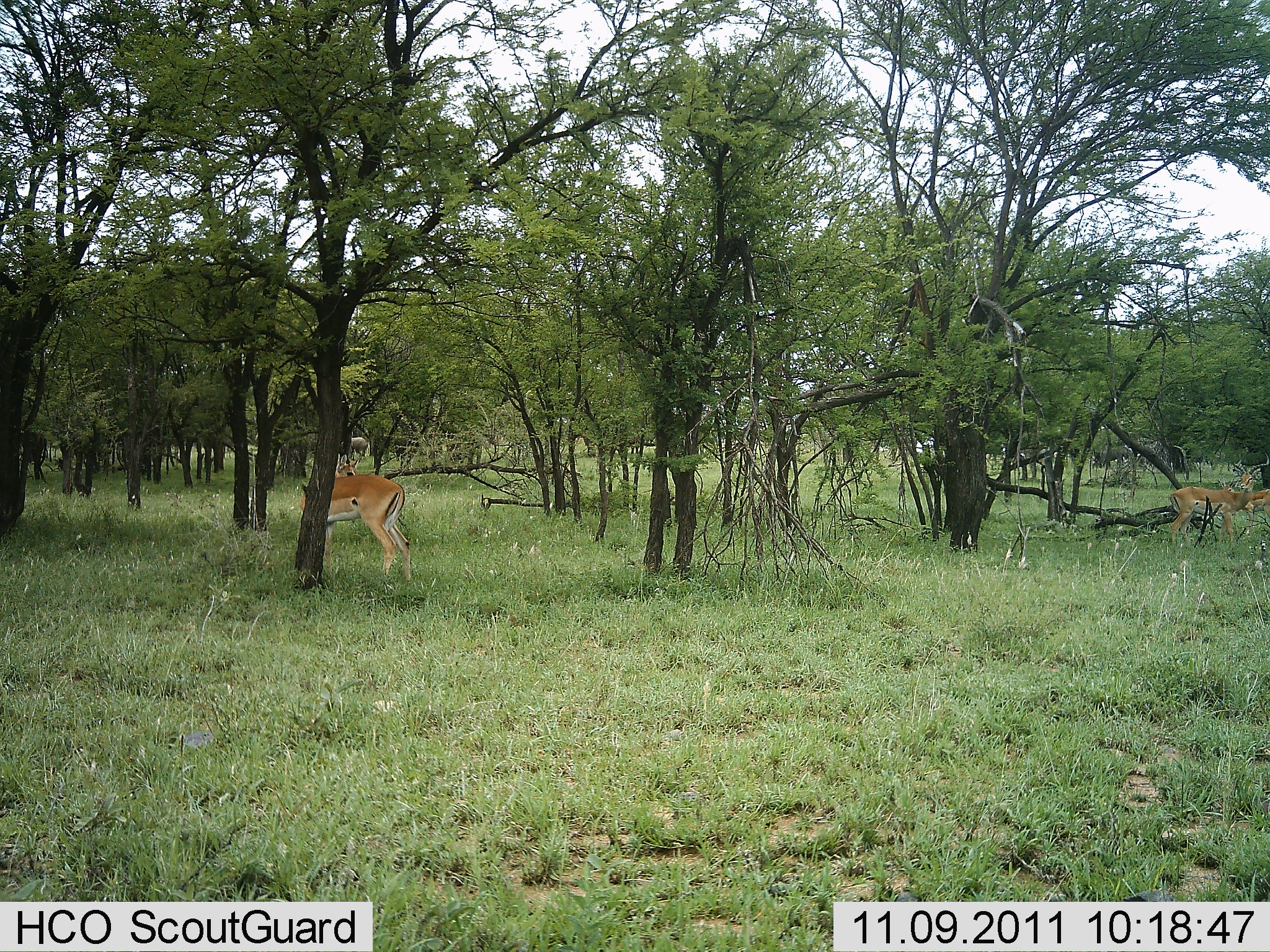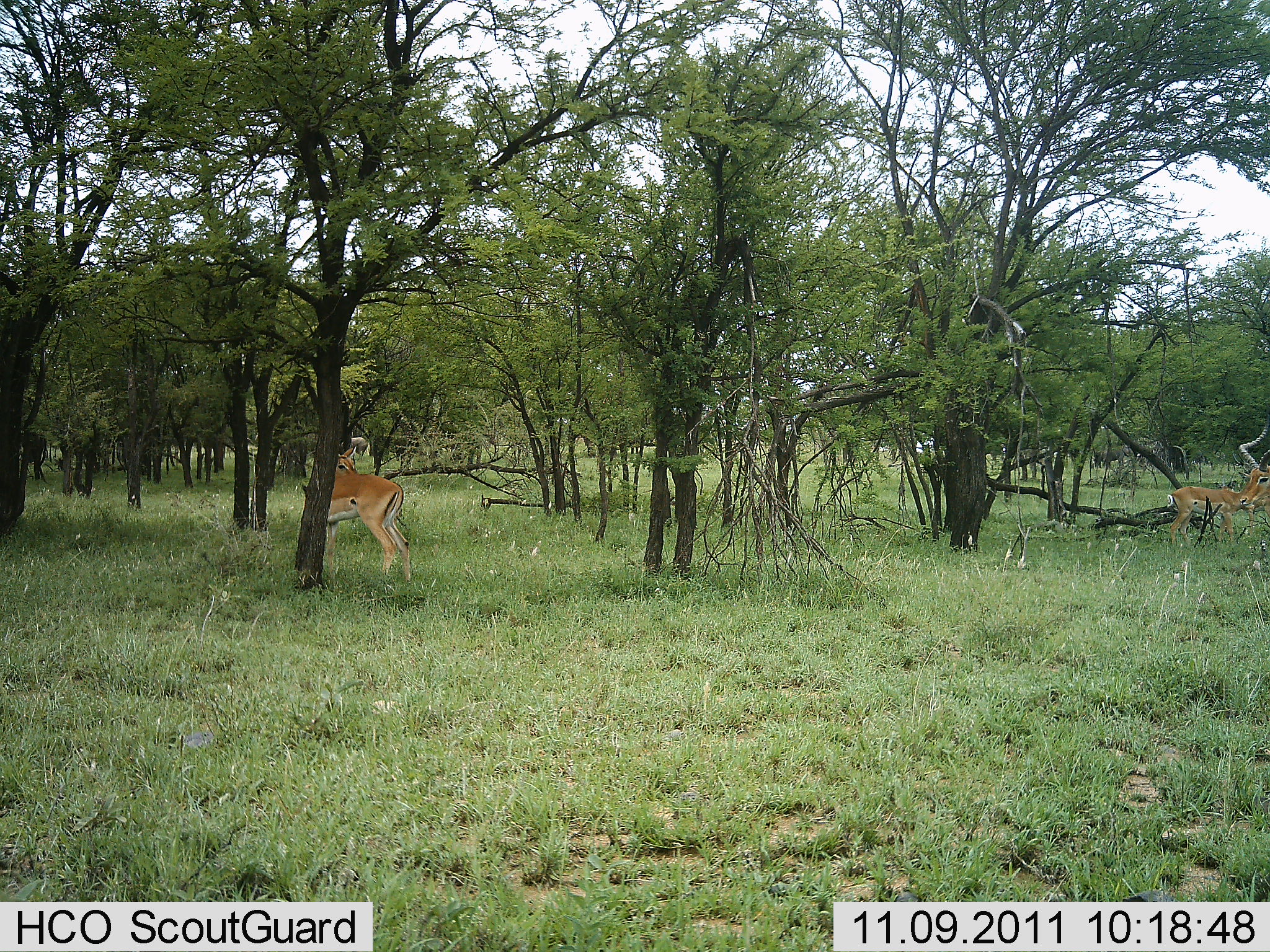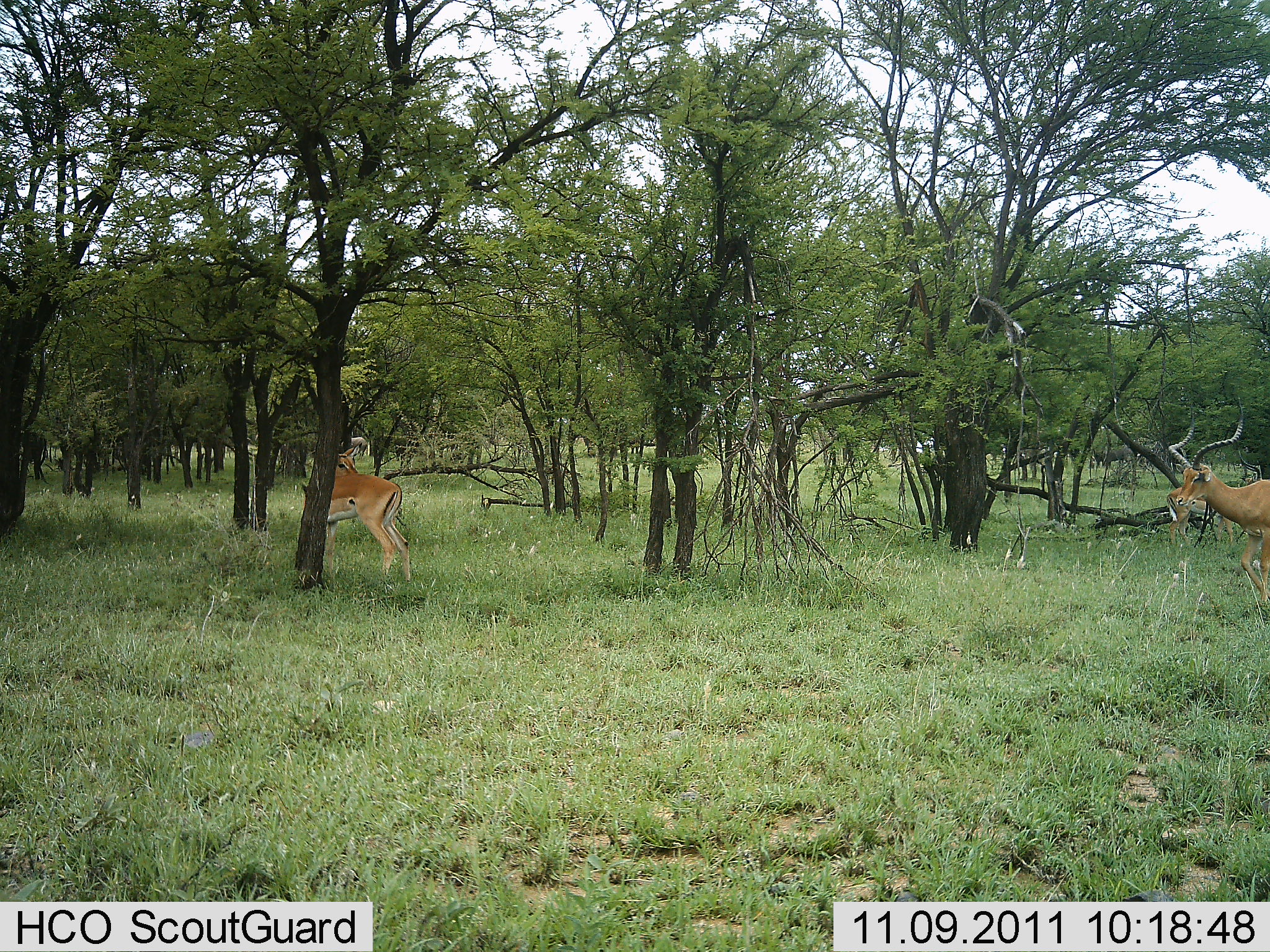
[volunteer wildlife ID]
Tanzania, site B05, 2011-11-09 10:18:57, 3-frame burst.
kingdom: Animalia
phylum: Chordata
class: Mammalia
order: Artiodactyla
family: Bovidae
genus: Aepyceros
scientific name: Aepyceros melampus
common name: impala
Impala (Aepyceros melampus), count 3. Behavior (volunteer vote fractions): standing 64%, resting 0%, moving 82%, interacting 0%. Young present (vote fraction): 0%. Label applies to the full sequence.